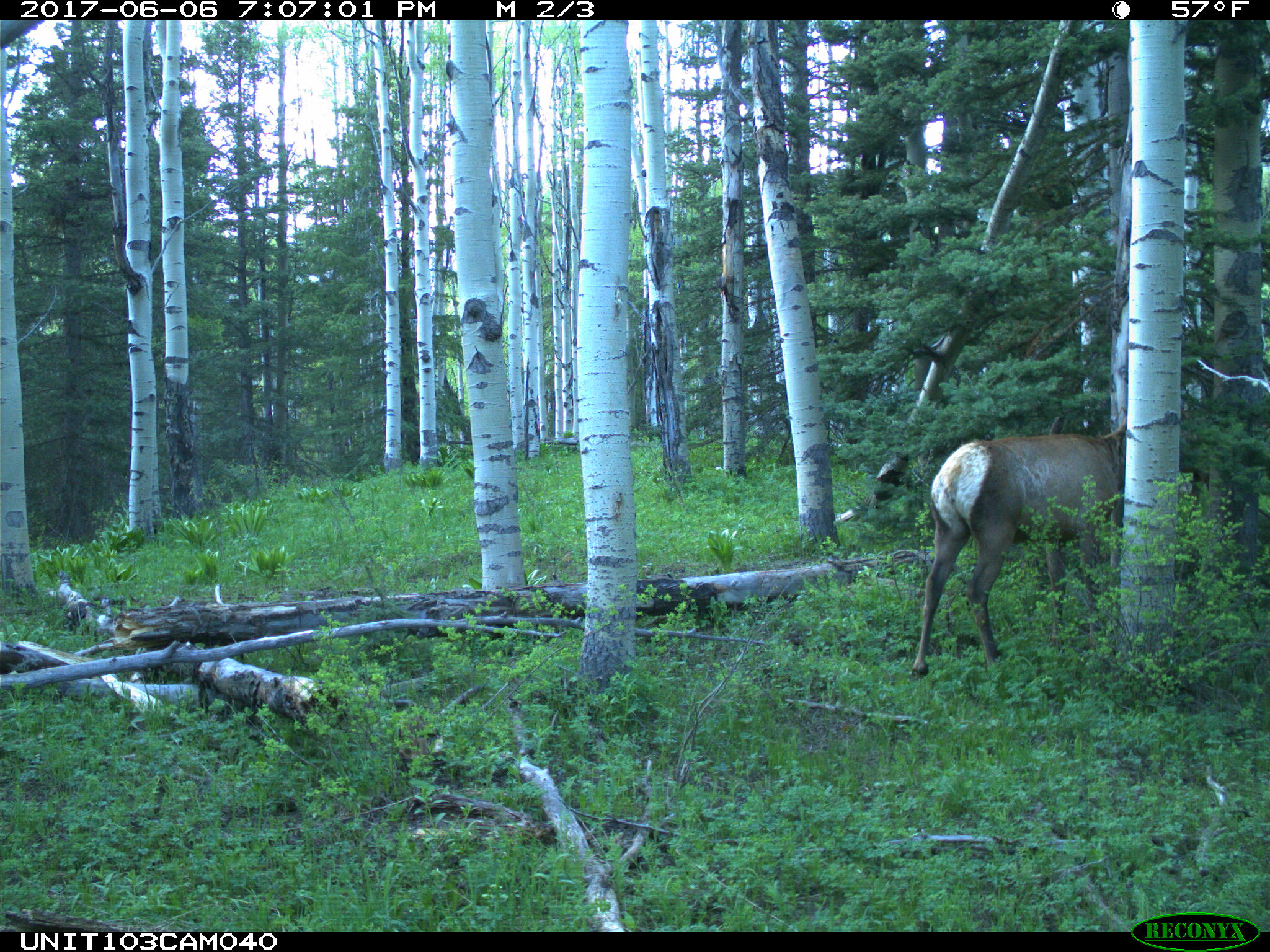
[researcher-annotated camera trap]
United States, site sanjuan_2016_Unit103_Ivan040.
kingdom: Animalia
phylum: Chordata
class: Mammalia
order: Artiodactyla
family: Cervidae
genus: Cervus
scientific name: Cervus elaphus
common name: red deer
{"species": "Cervus elaphus (red deer)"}